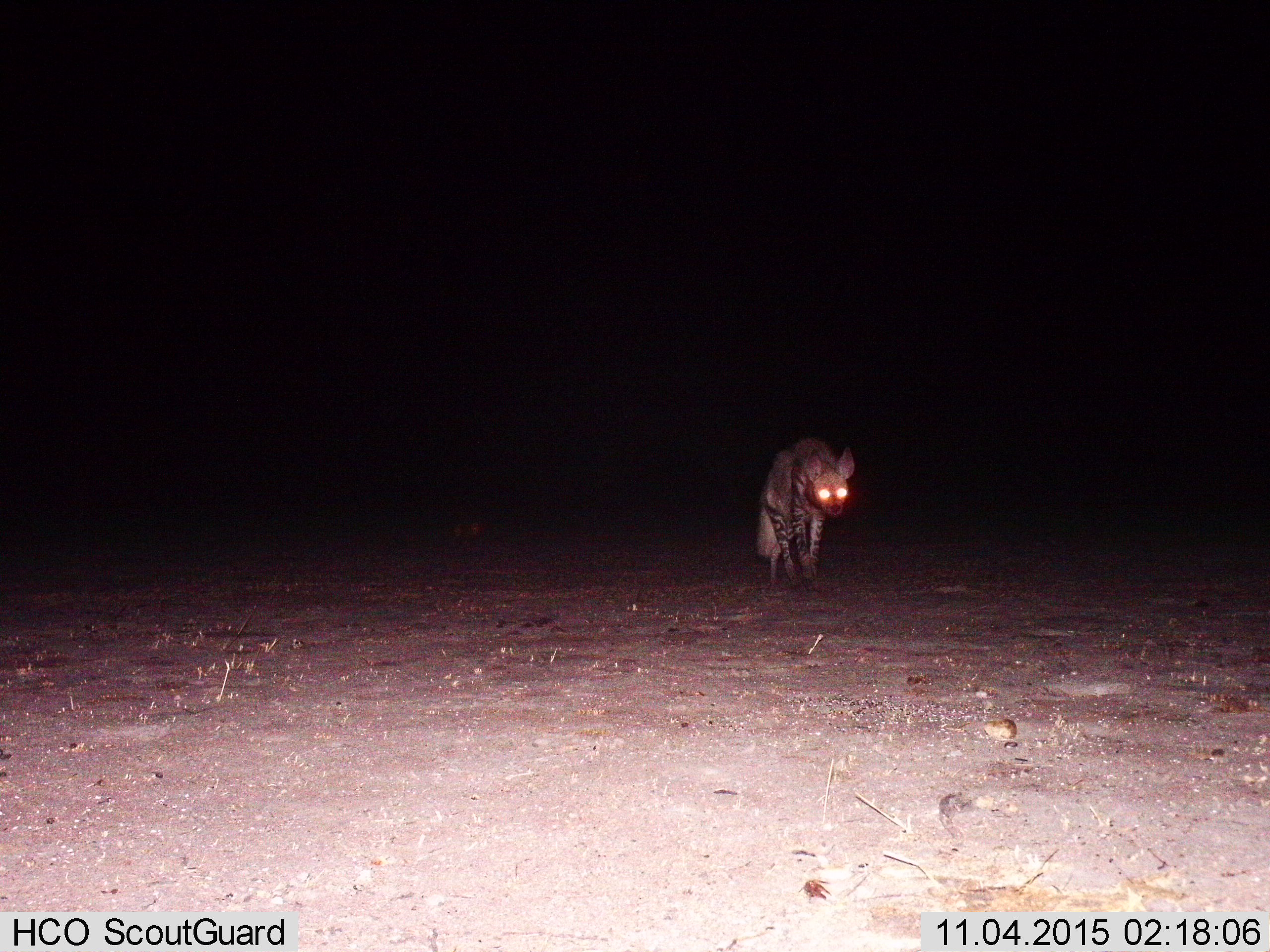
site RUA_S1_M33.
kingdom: Animalia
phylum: Chordata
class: Mammalia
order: Carnivora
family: Hyaenidae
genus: Hyaena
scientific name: Hyaena hyaena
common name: striped hyena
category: hyenastriped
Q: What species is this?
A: Hyenastriped (striped hyena) (Hyaena hyaena).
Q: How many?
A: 1.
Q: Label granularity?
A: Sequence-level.